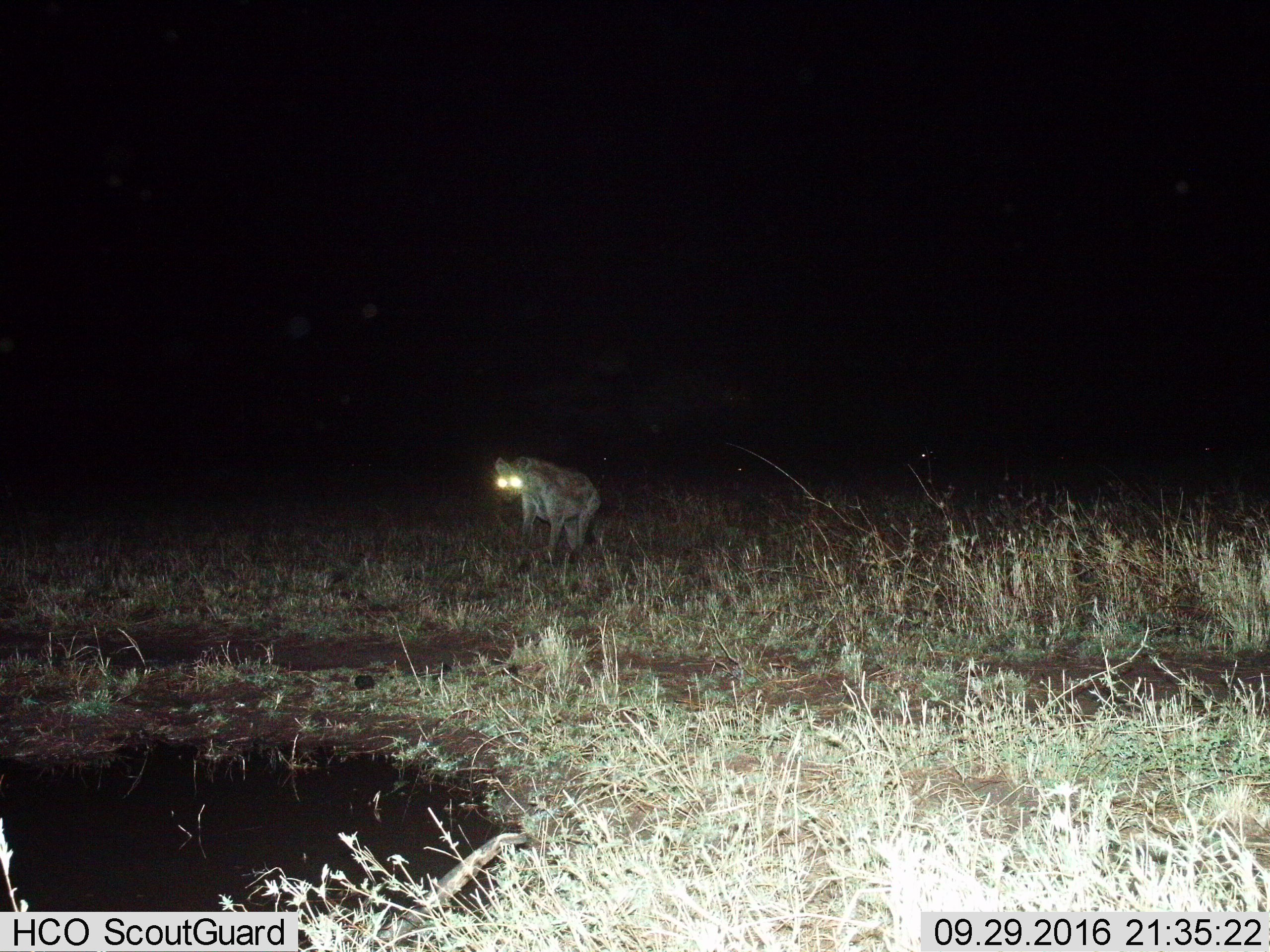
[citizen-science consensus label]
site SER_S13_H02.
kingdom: Animalia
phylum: Chordata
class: Mammalia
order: Carnivora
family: Hyaenidae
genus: Crocuta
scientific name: Crocuta crocuta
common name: spotted hyena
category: hyenaspotted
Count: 1.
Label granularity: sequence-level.